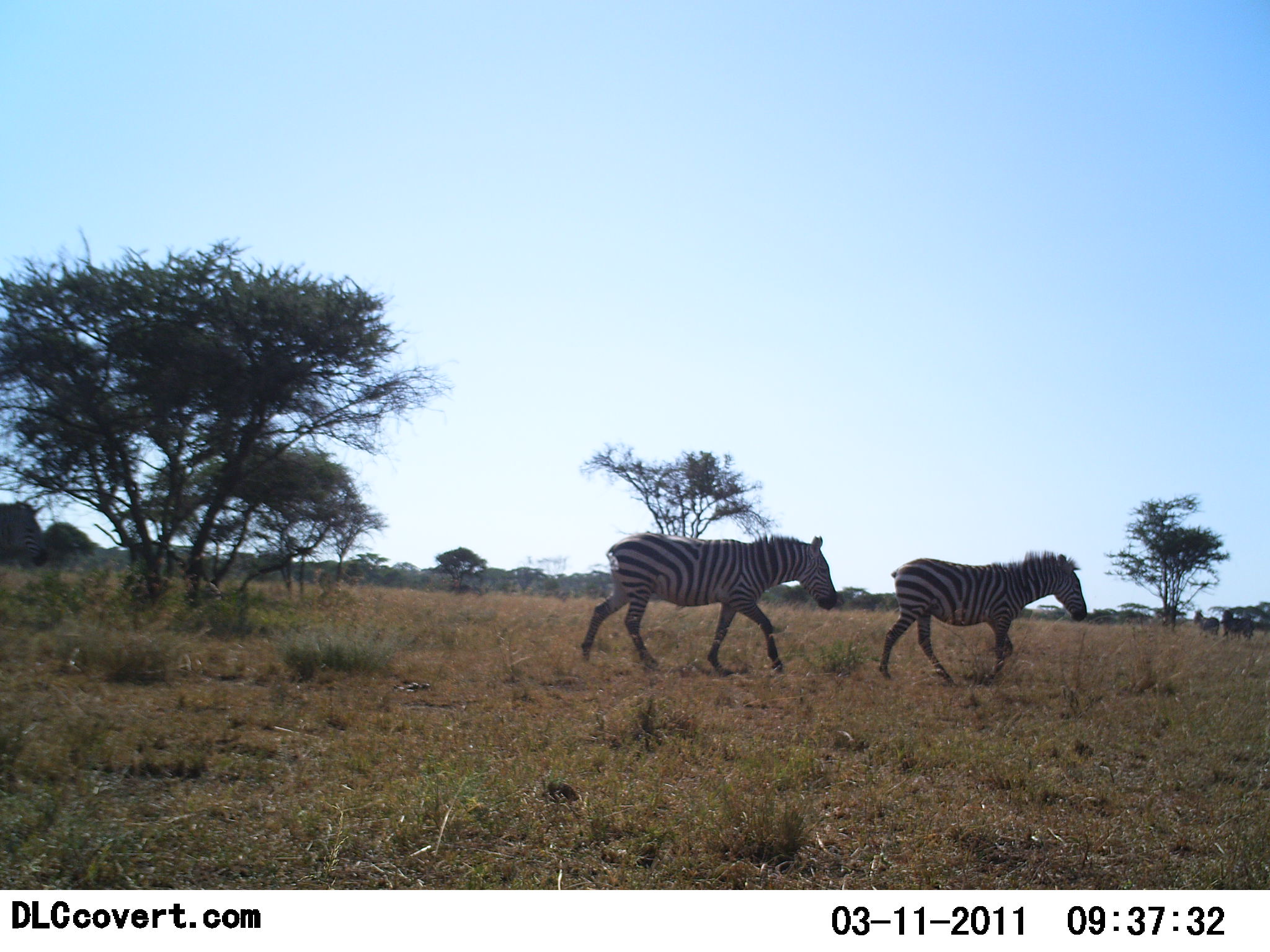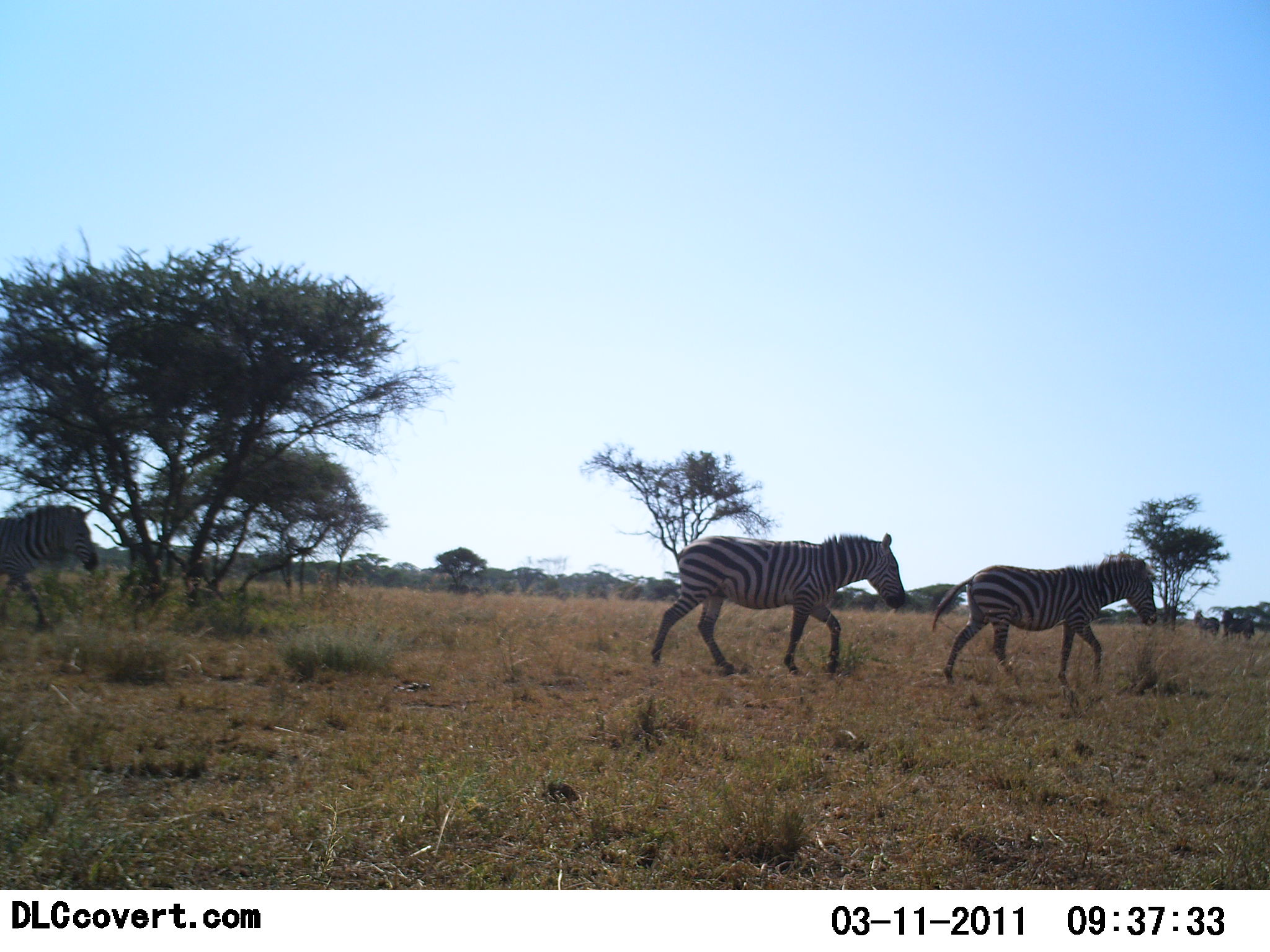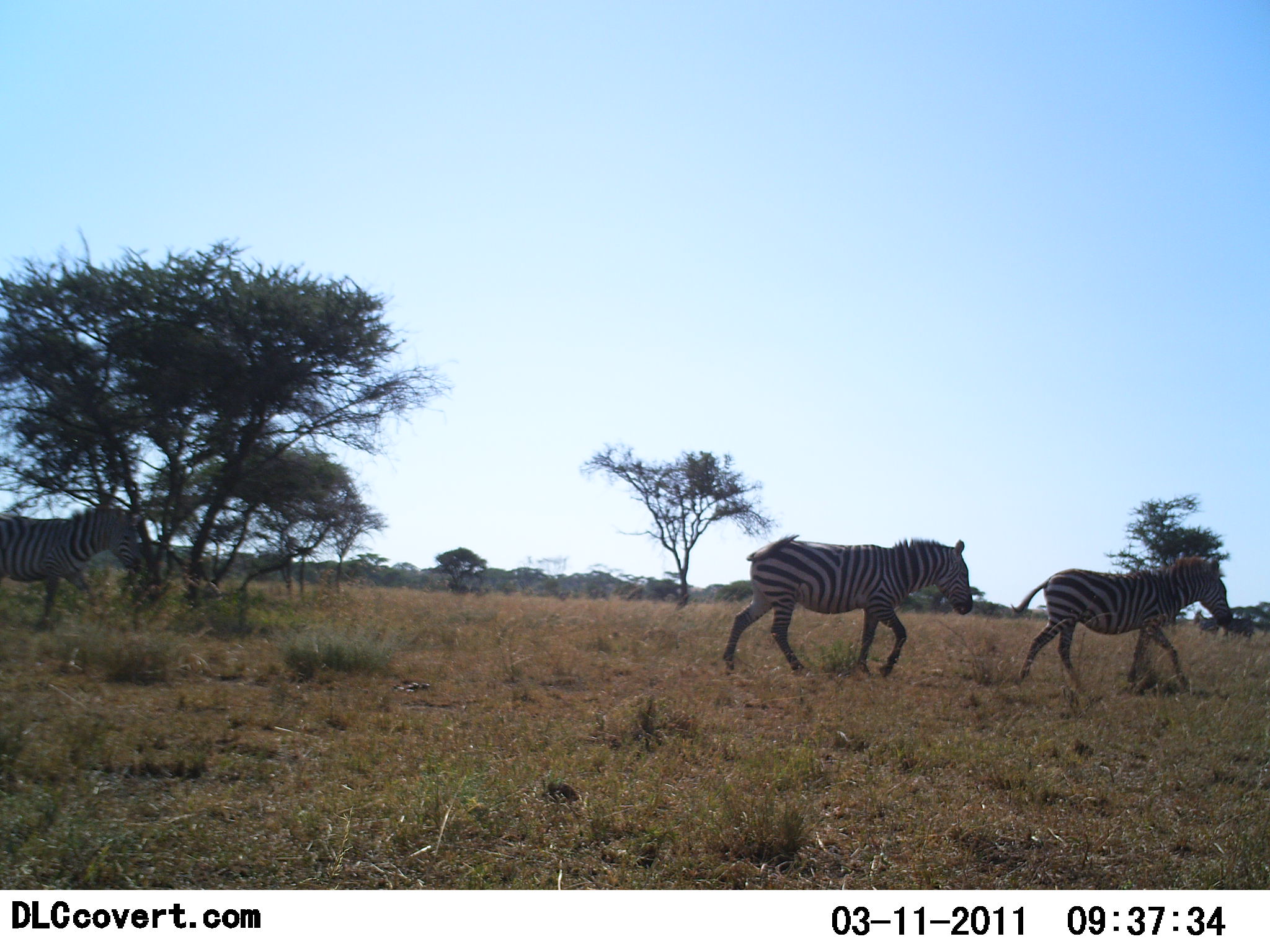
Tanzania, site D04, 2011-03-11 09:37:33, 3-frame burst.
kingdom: Animalia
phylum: Chordata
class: Mammalia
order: Perissodactyla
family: Equidae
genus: Equus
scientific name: Equus quagga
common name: plains zebra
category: zebra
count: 3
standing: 18%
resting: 0%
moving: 100%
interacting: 0%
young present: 0%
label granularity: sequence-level